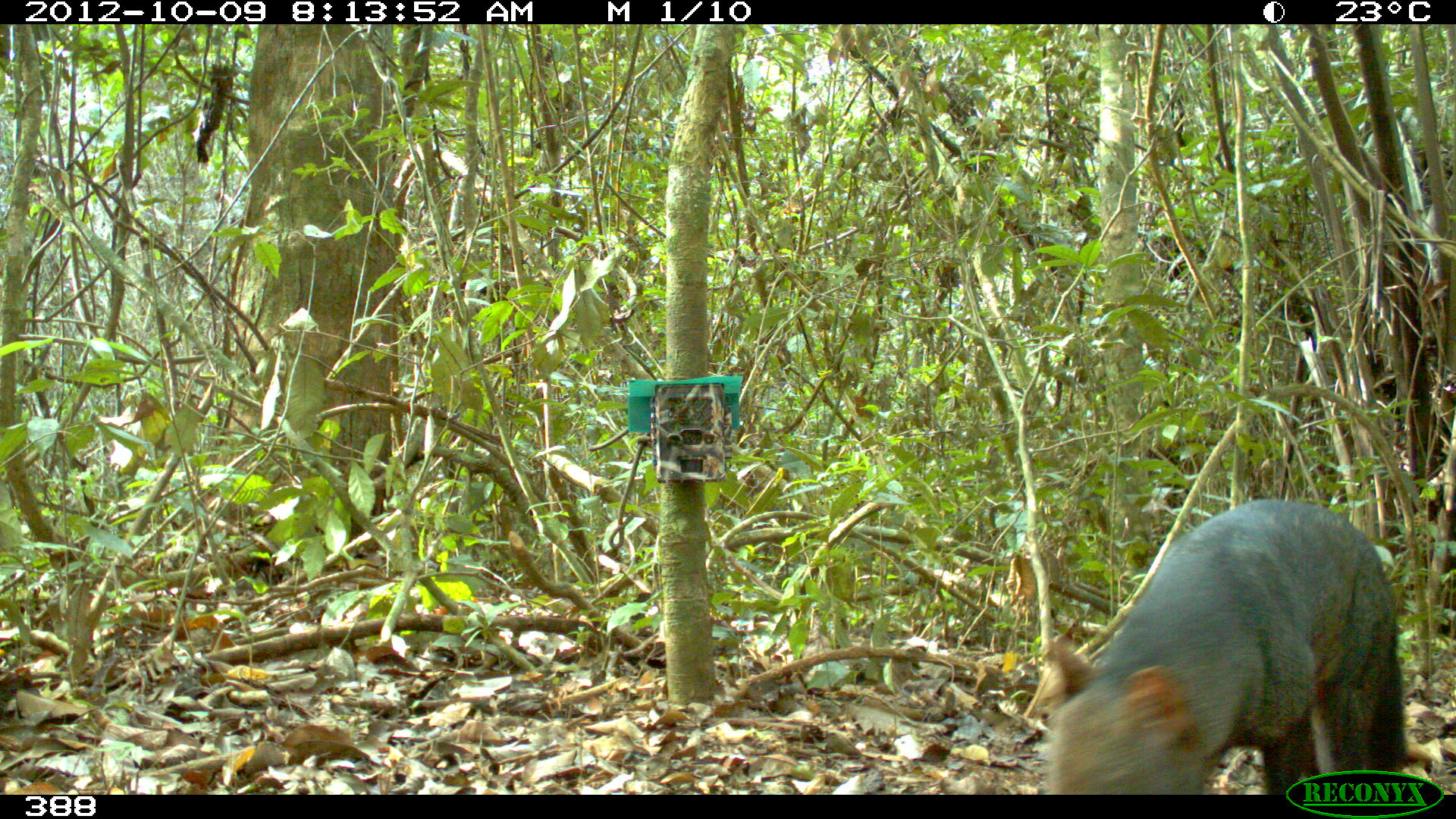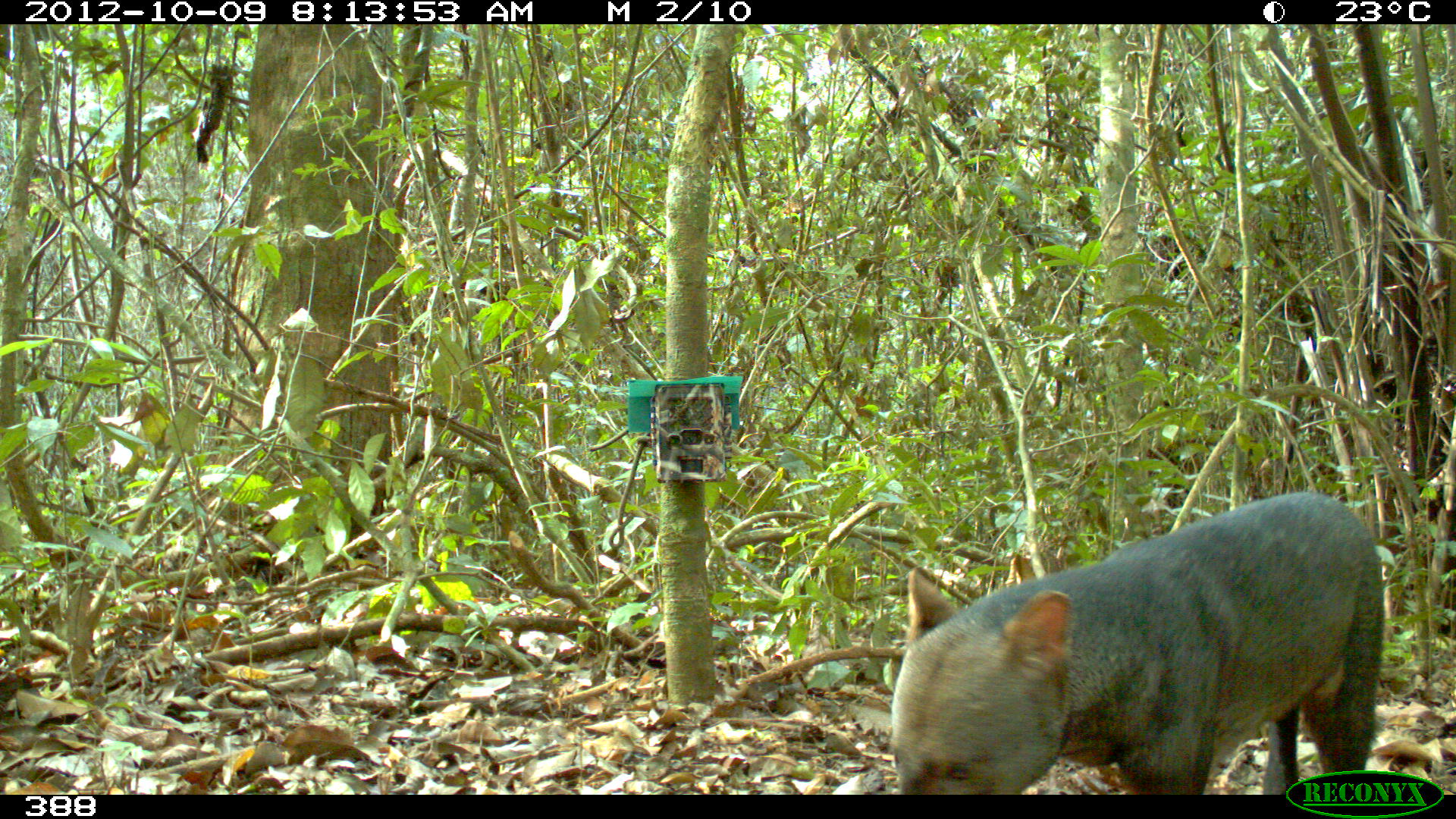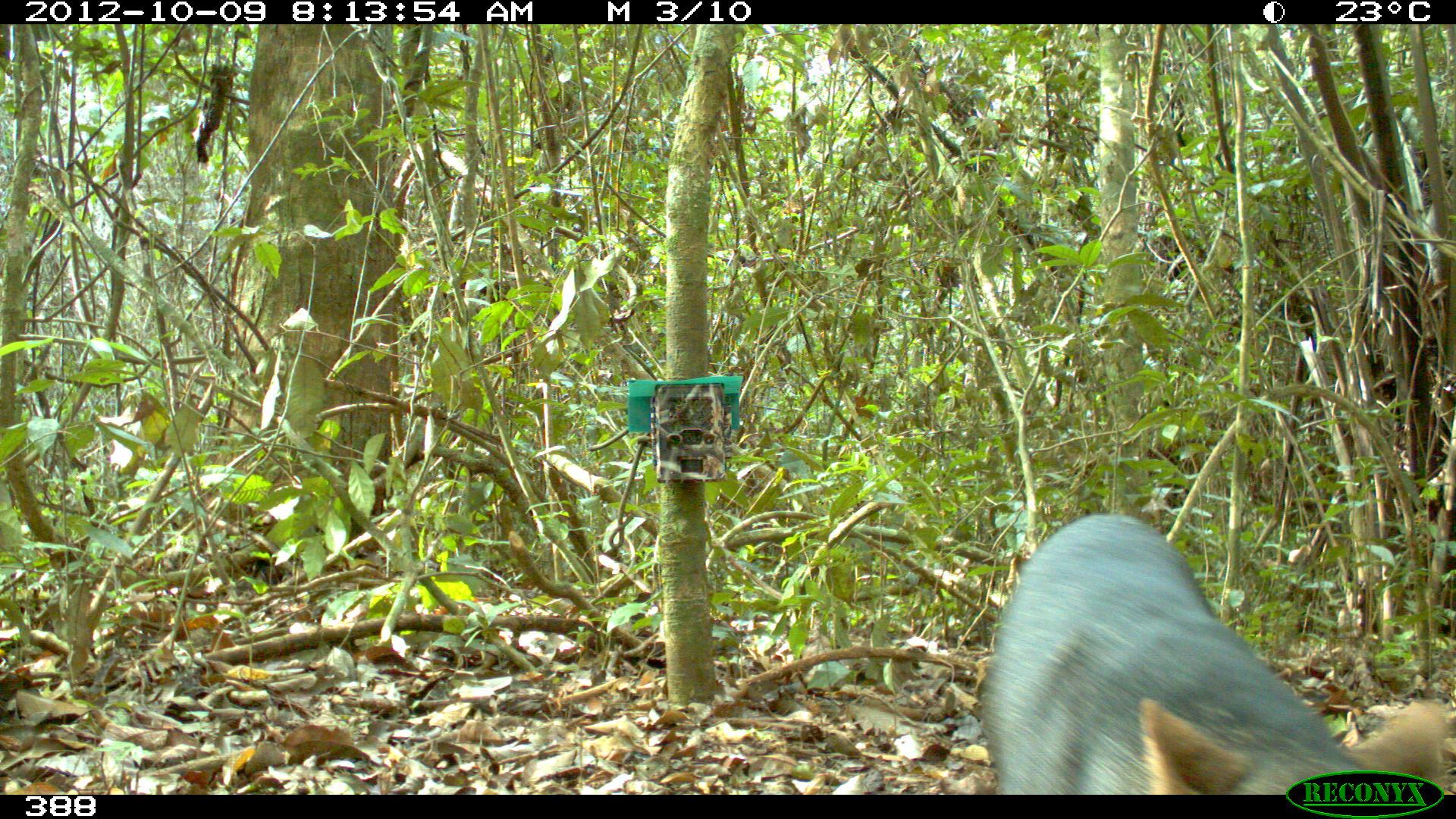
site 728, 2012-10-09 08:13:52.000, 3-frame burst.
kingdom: Animalia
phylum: Chordata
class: Mammalia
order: Carnivora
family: Canidae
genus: Atelocynus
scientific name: Atelocynus microtis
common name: short-eared dog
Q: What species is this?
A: Atelocynus microtis (short-eared dog).